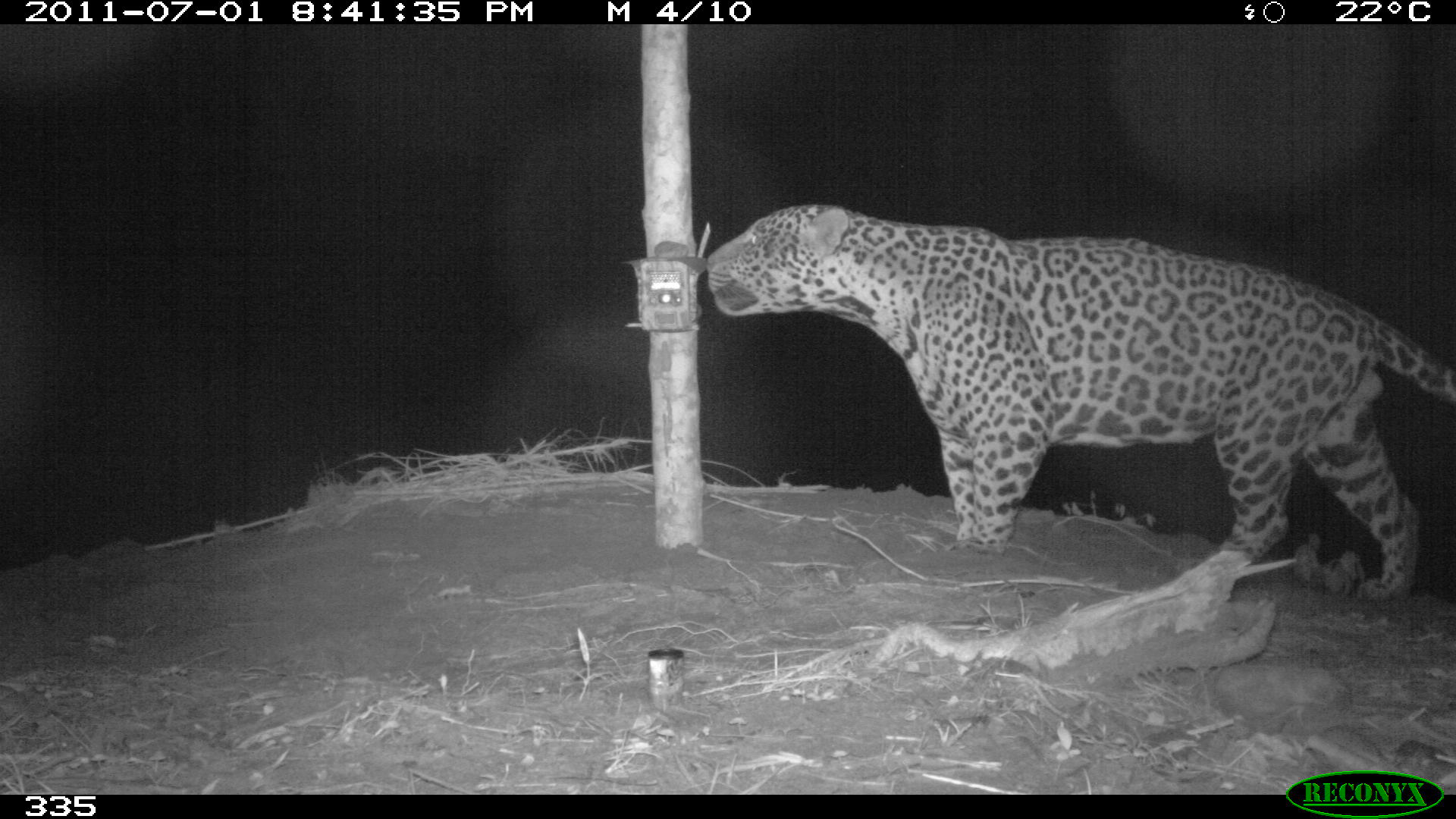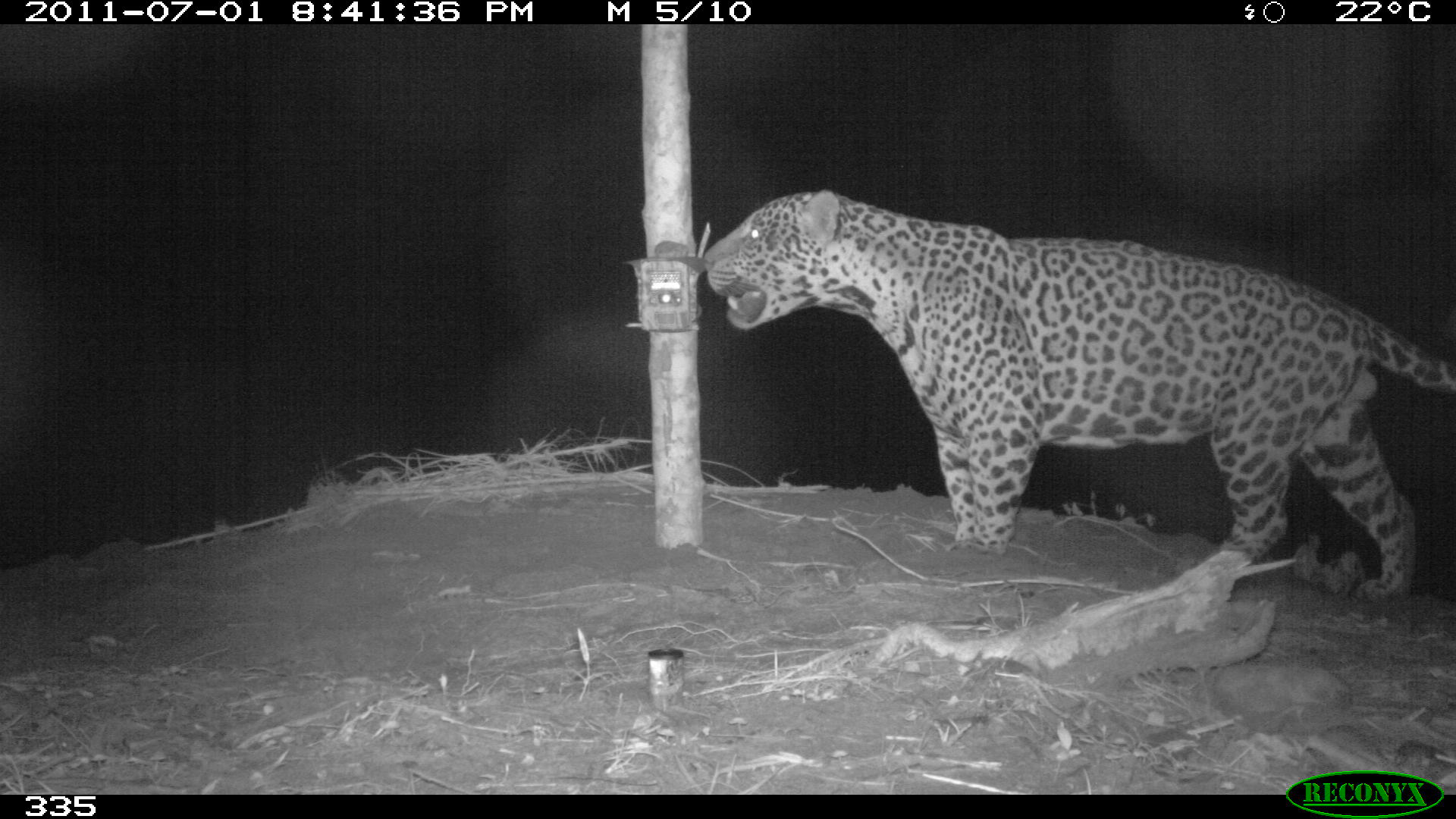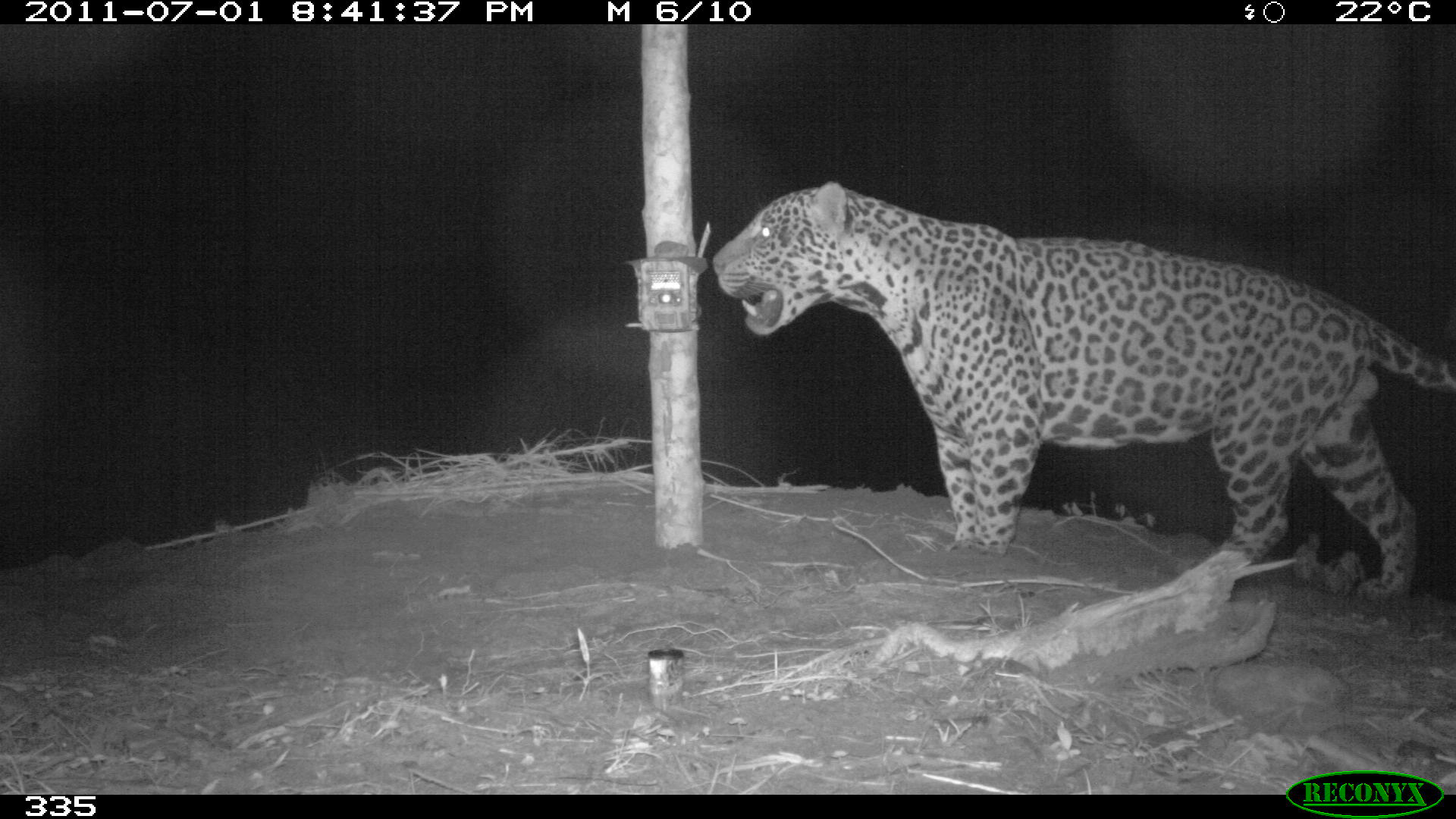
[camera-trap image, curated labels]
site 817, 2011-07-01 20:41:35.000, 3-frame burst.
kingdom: Animalia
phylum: Chordata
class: Mammalia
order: Carnivora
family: Felidae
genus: Panthera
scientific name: Panthera onca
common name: jaguar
Panthera onca (jaguar).